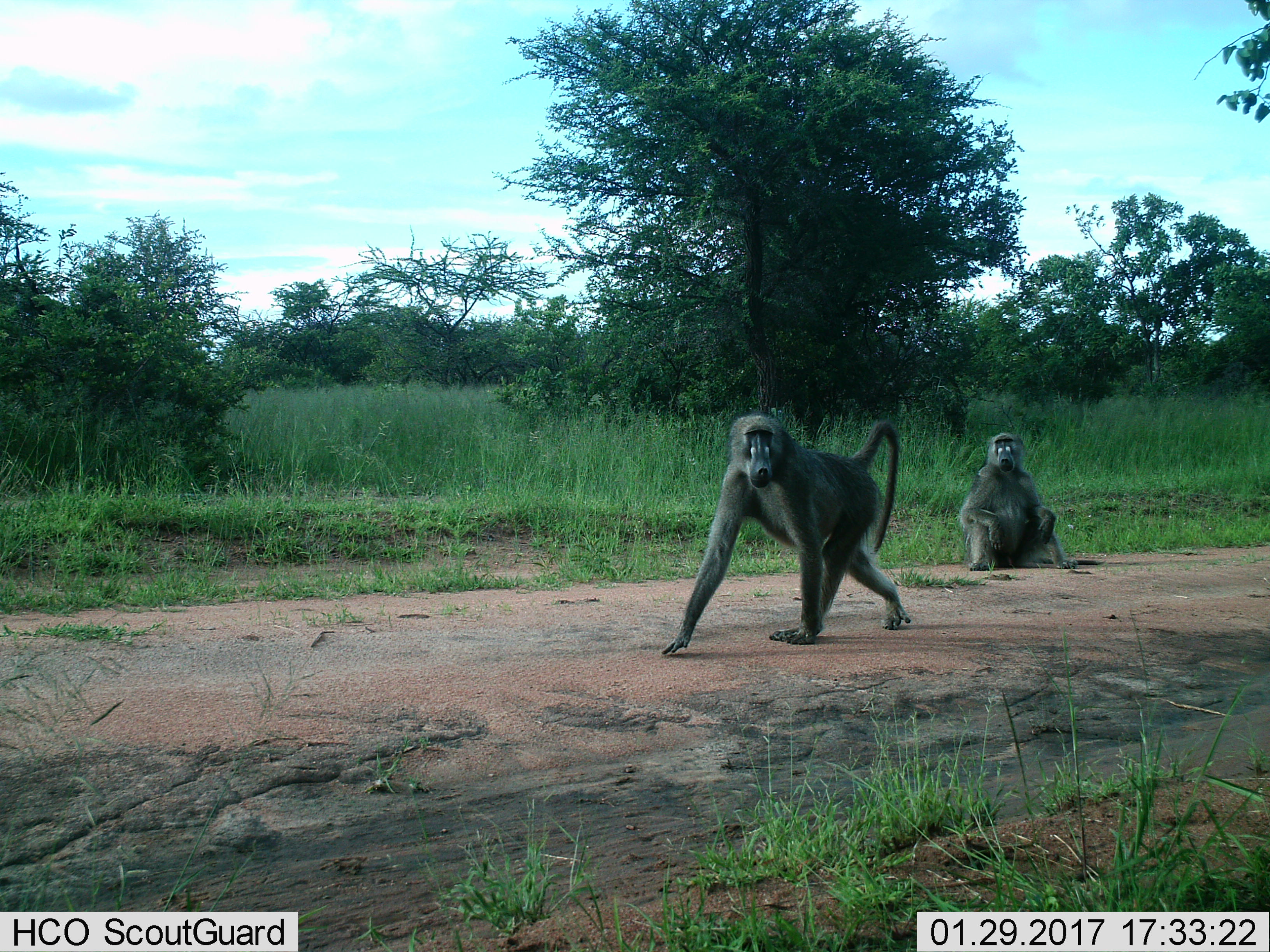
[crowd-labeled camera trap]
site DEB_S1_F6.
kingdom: Animalia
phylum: Chordata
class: Mammalia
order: Primates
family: Cercopithecidae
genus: Papio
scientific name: Papio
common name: baboon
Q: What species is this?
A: Baboon (Papio).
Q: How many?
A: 2.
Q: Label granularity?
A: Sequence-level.